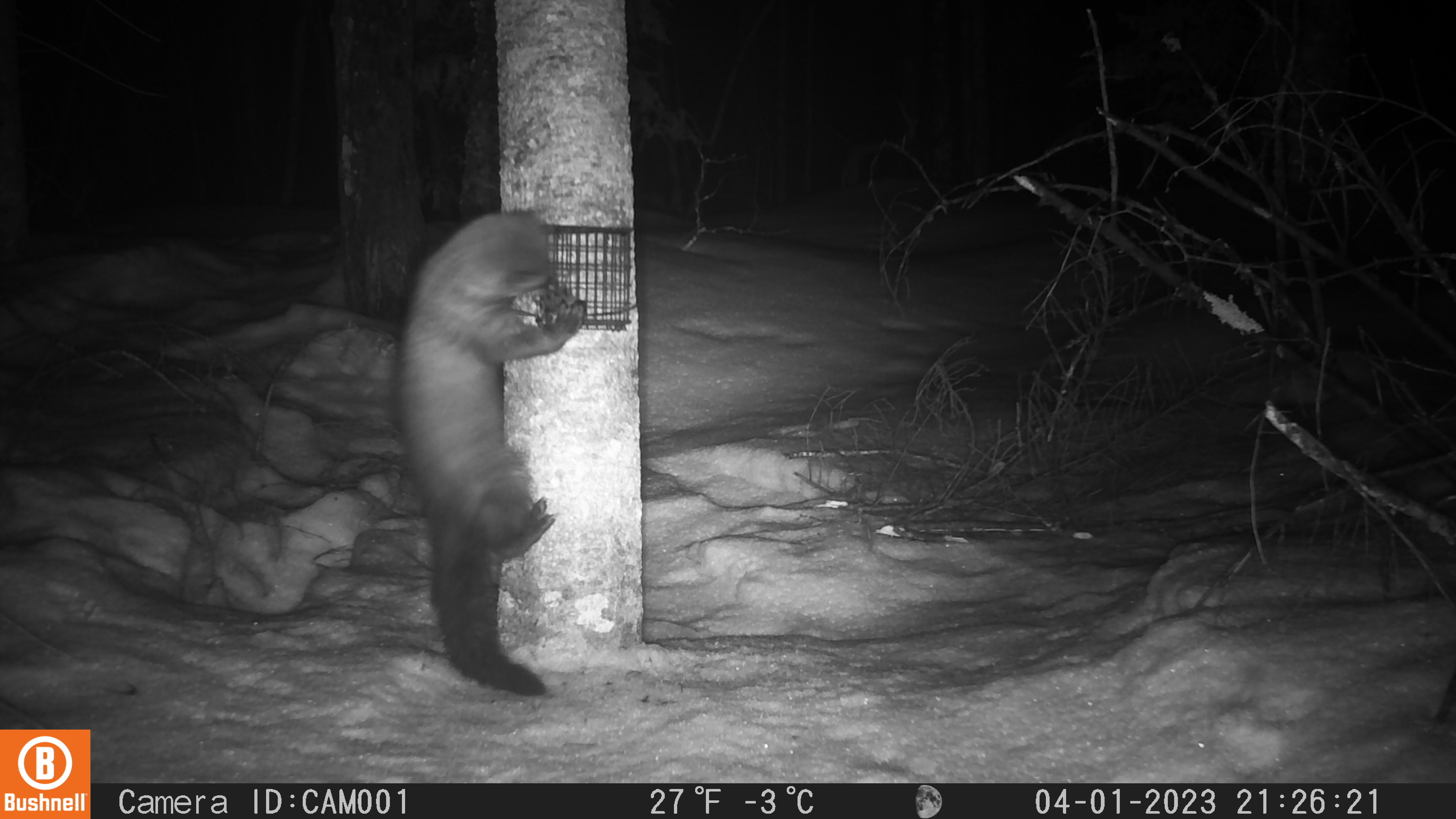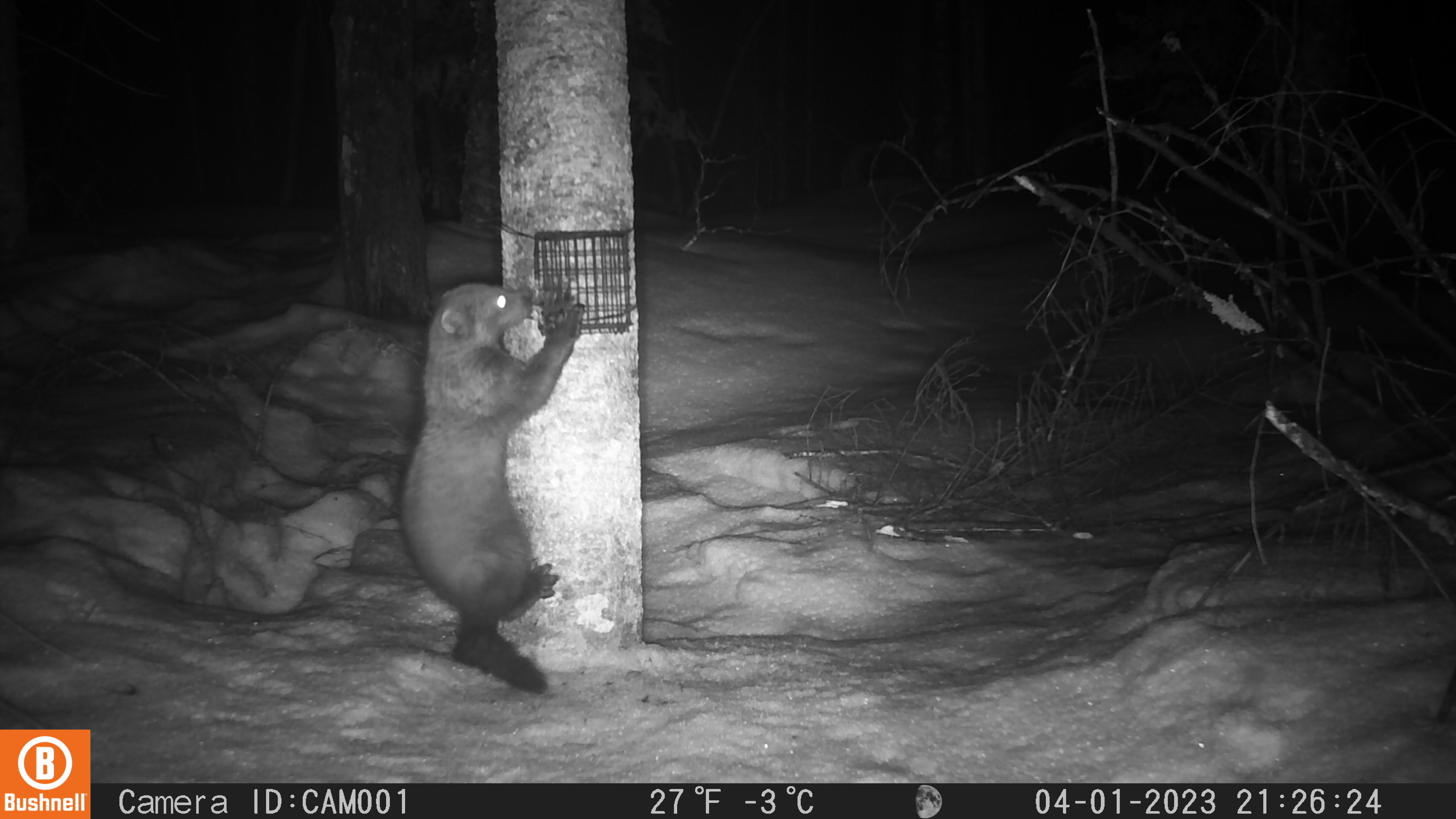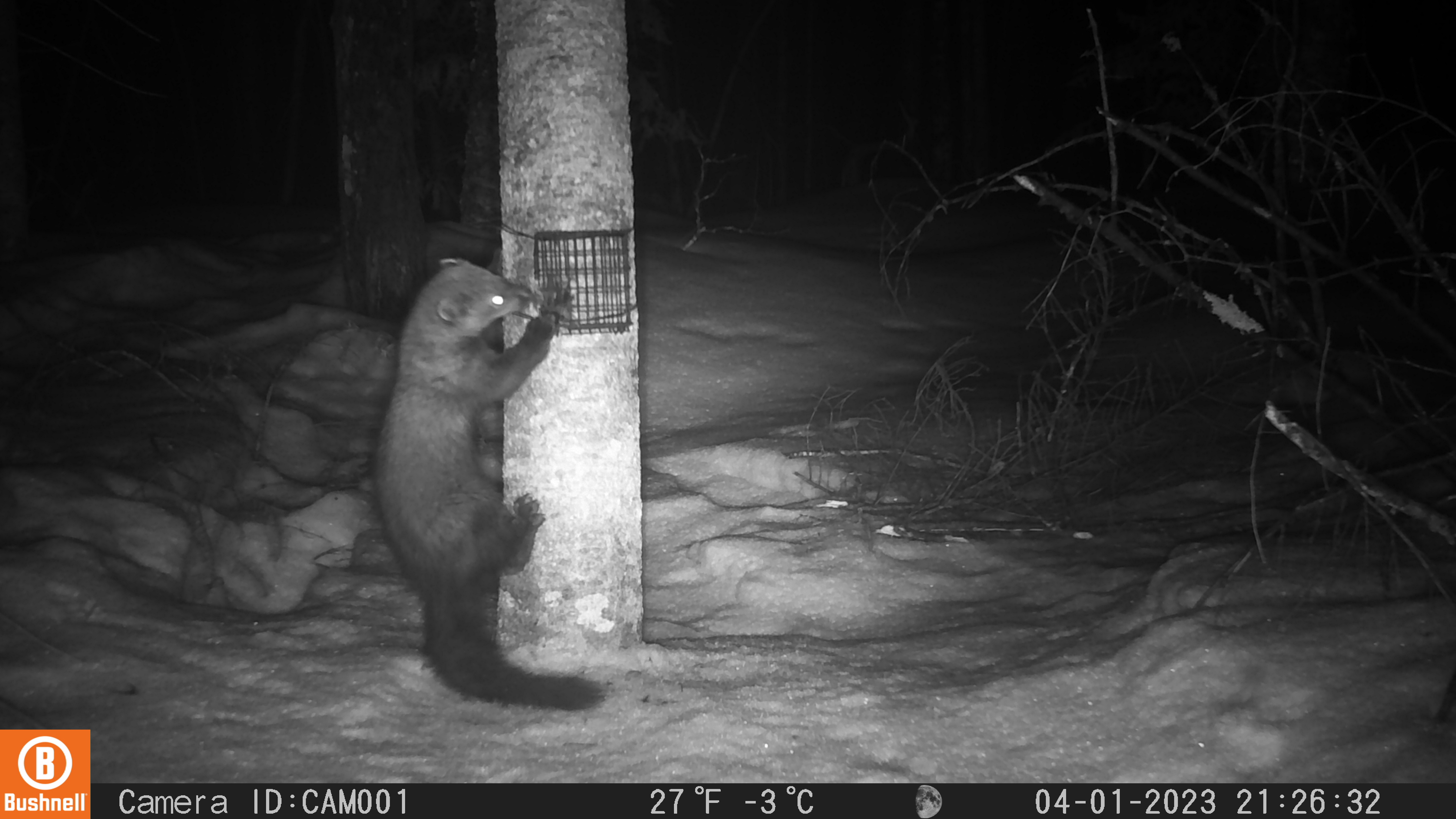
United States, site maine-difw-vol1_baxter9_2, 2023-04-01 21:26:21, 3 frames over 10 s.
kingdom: Animalia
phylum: Chordata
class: Mammalia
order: Carnivora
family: Mustelidae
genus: Pekania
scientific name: Pekania pennanti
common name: fisher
Fisher (Pekania pennanti).